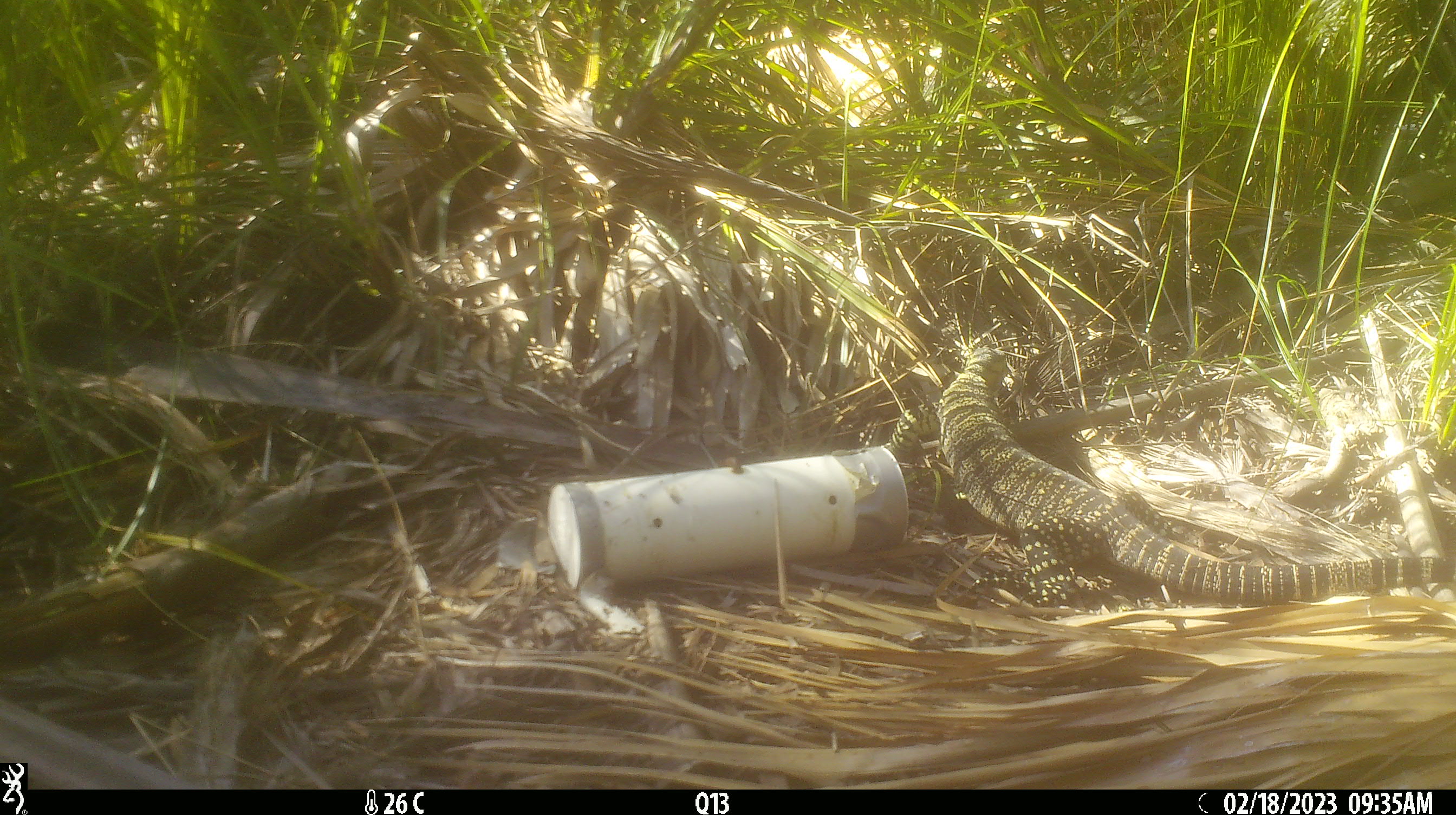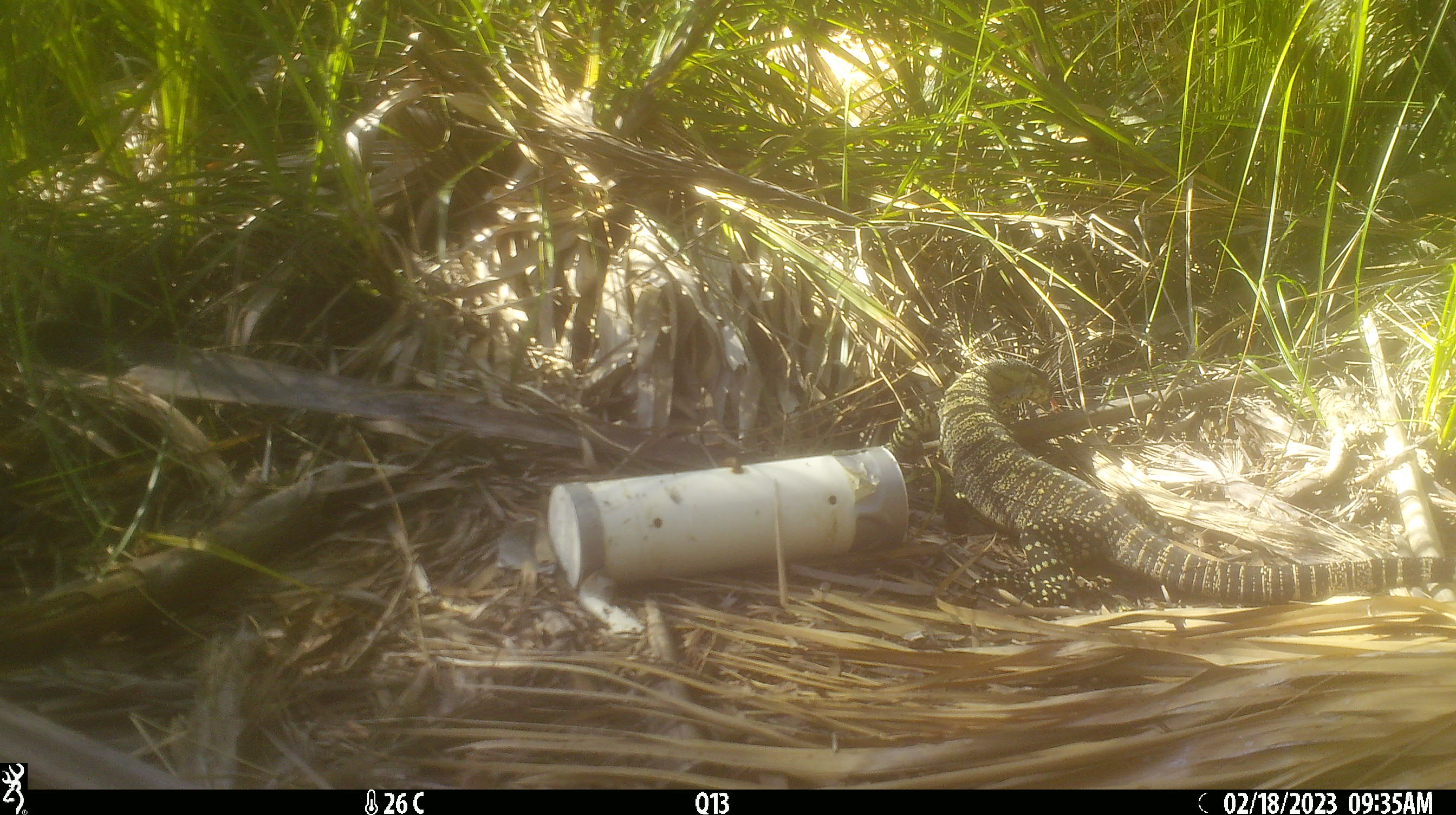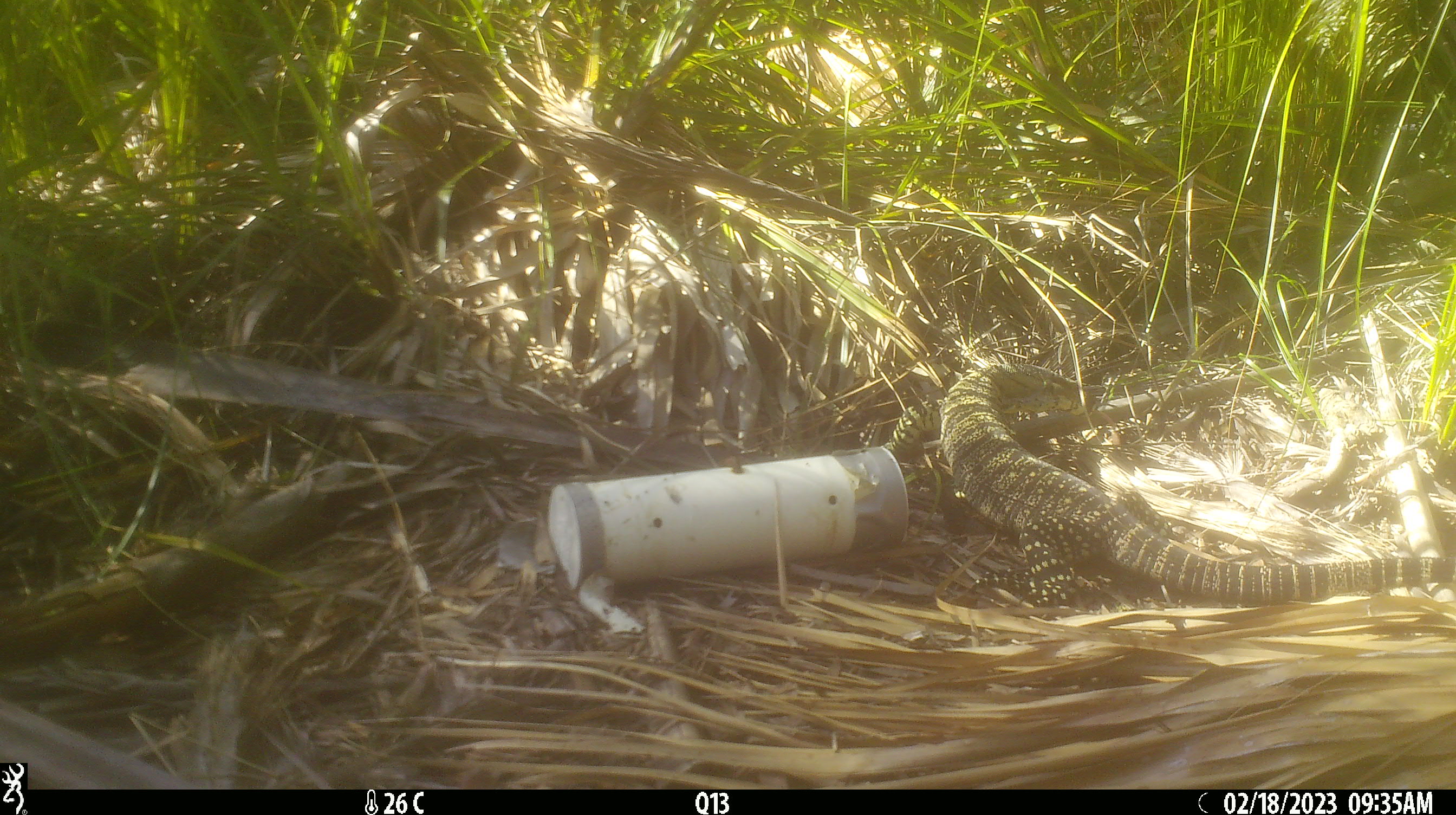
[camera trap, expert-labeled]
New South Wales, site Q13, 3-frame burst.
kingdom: Animalia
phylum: Chordata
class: Reptilia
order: Squamata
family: Varanidae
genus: Varanus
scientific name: Varanus varius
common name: lace monitor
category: goanna